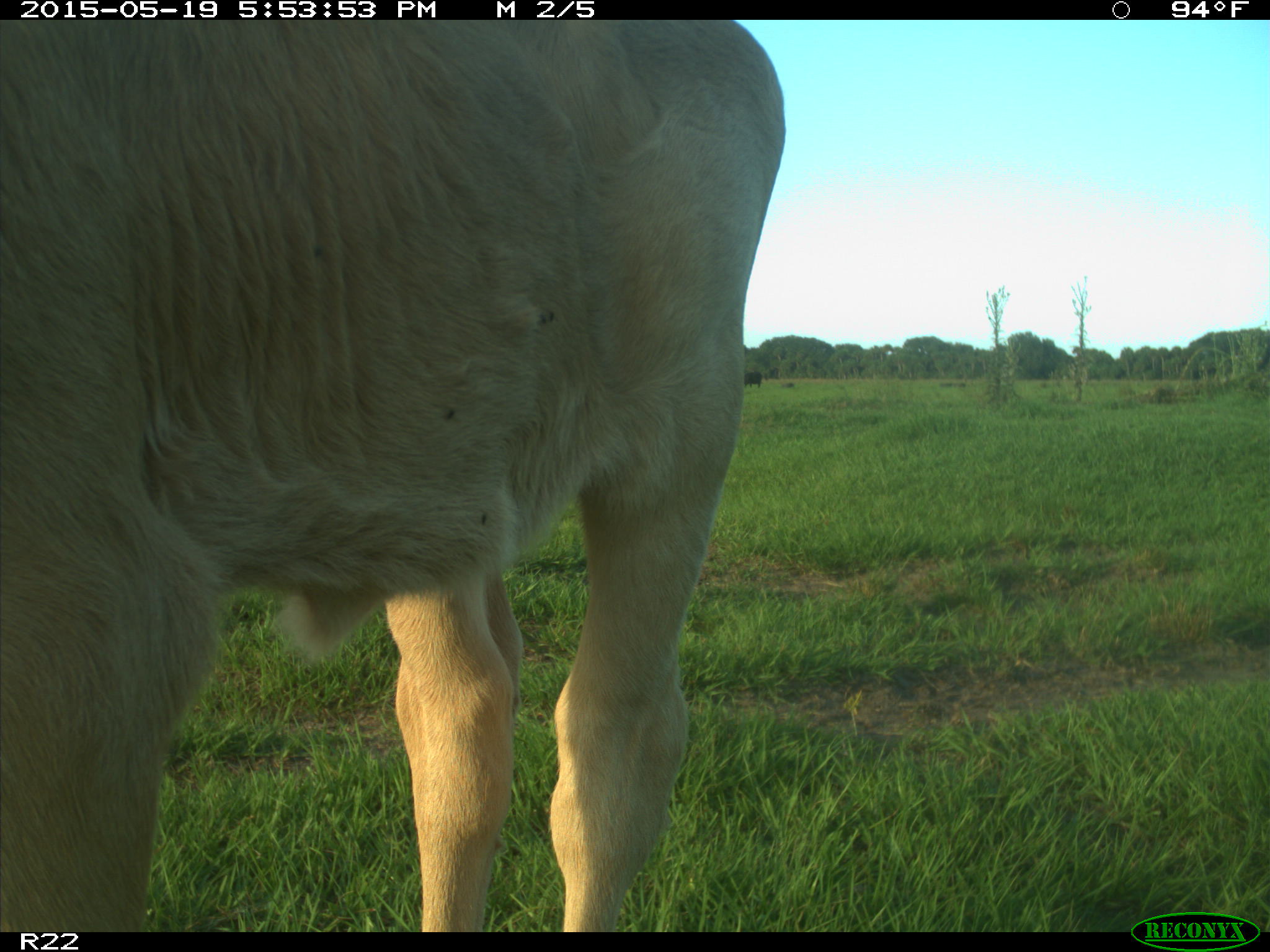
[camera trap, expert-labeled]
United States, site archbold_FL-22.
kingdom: Animalia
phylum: Chordata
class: Mammalia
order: Artiodactyla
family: Bovidae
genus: Bos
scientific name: Bos taurus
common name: domestic cow